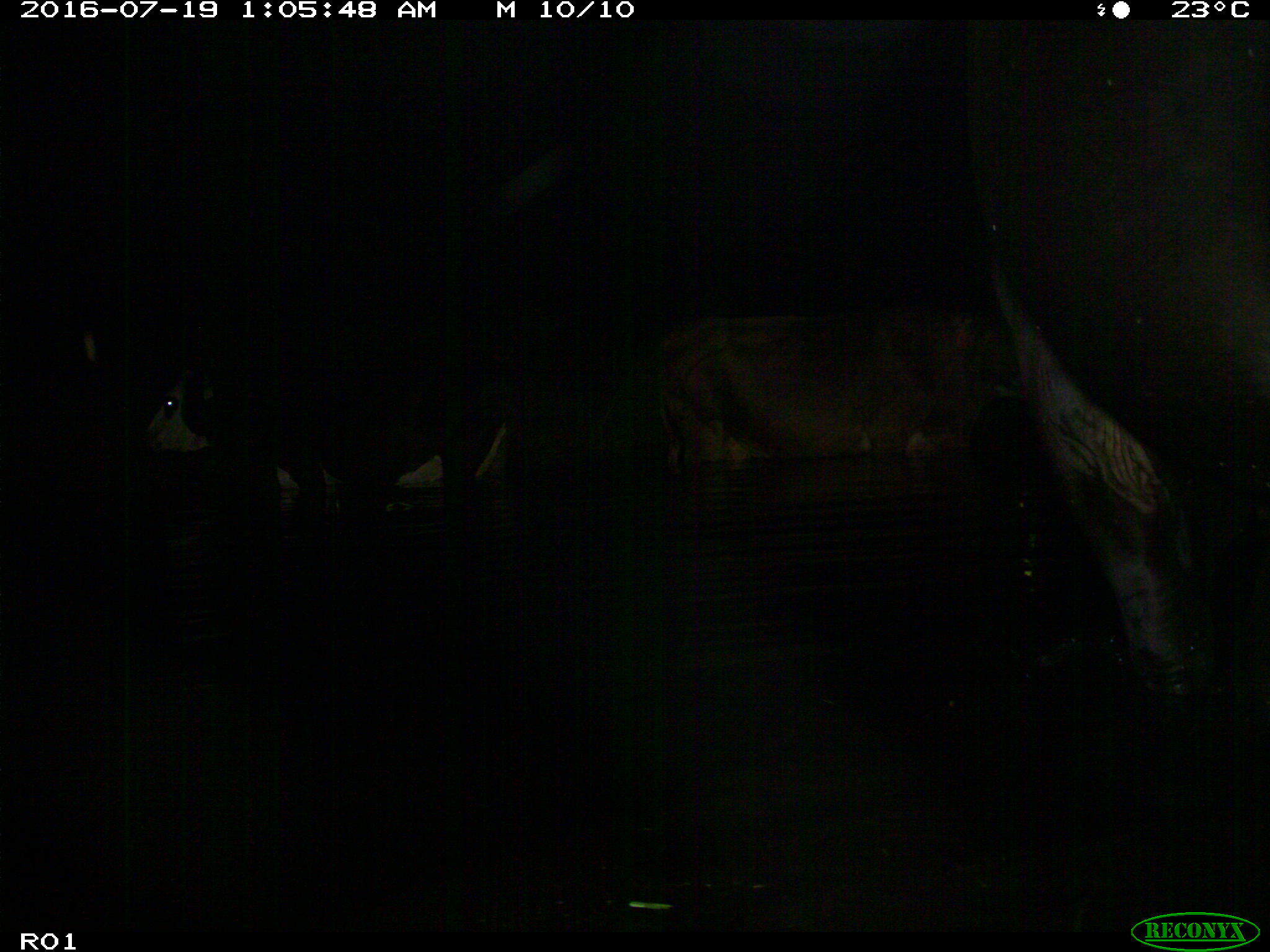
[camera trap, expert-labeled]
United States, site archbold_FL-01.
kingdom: Animalia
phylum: Chordata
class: Mammalia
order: Artiodactyla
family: Bovidae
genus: Bos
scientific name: Bos taurus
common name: domestic cow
Bos taurus (domestic cow).